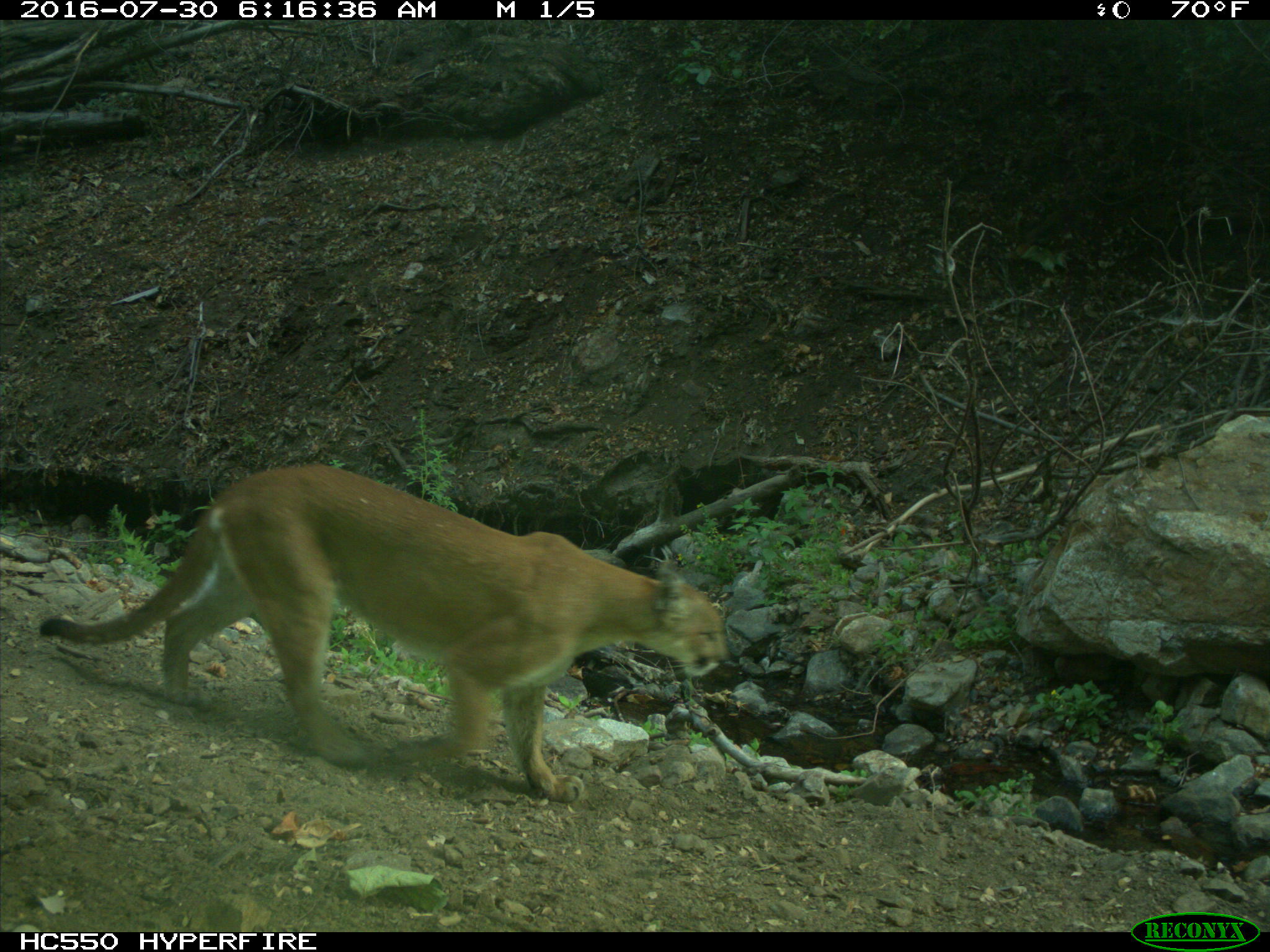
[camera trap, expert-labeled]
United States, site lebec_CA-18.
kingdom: Animalia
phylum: Chordata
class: Mammalia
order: Carnivora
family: Felidae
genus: Puma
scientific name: Puma concolor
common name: mountain lion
Puma concolor (mountain lion).